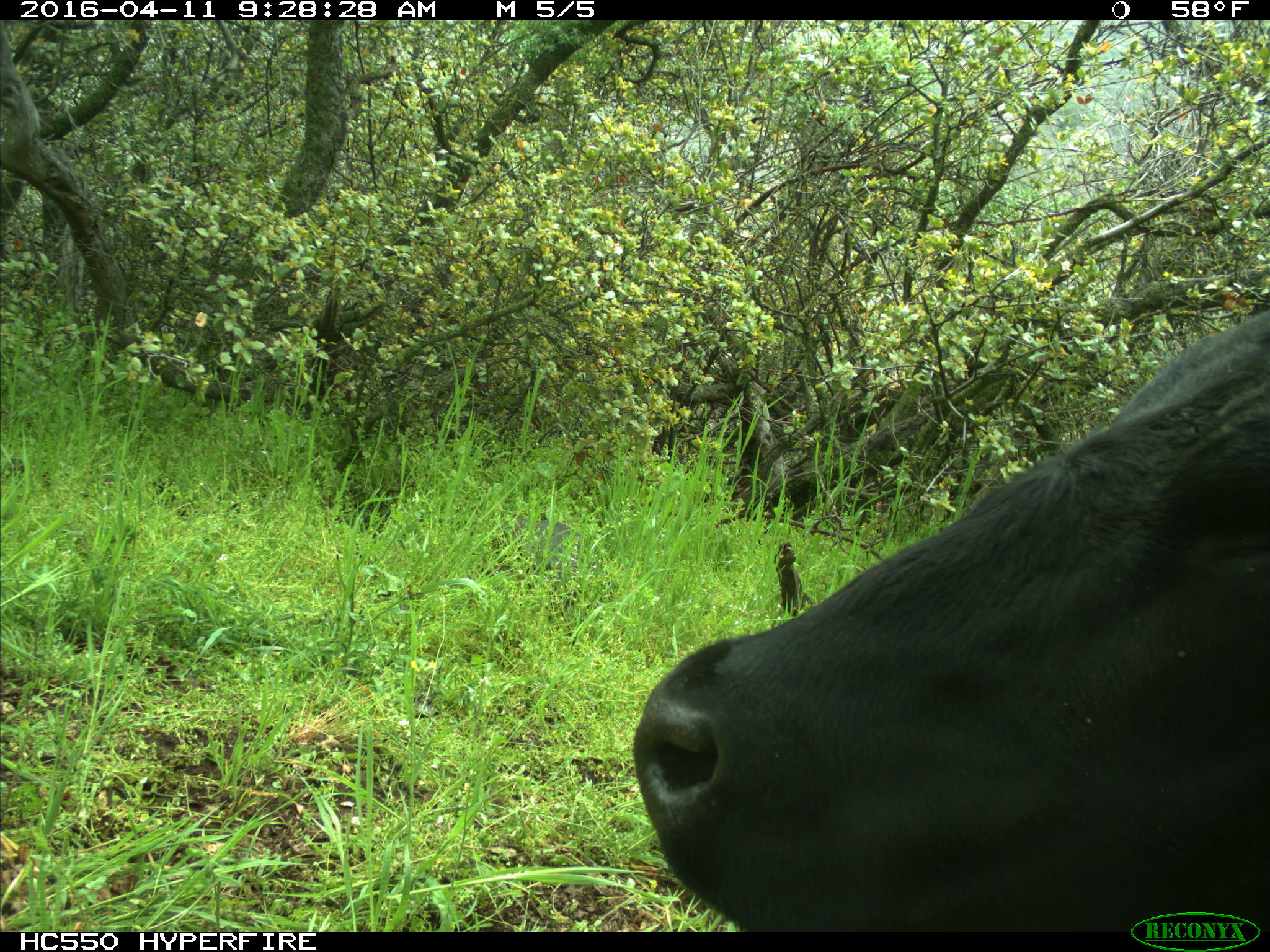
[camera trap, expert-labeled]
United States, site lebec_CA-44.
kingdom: Animalia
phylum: Chordata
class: Mammalia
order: Artiodactyla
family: Bovidae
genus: Bos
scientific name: Bos taurus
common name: domestic cow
Bos taurus (domestic cow).